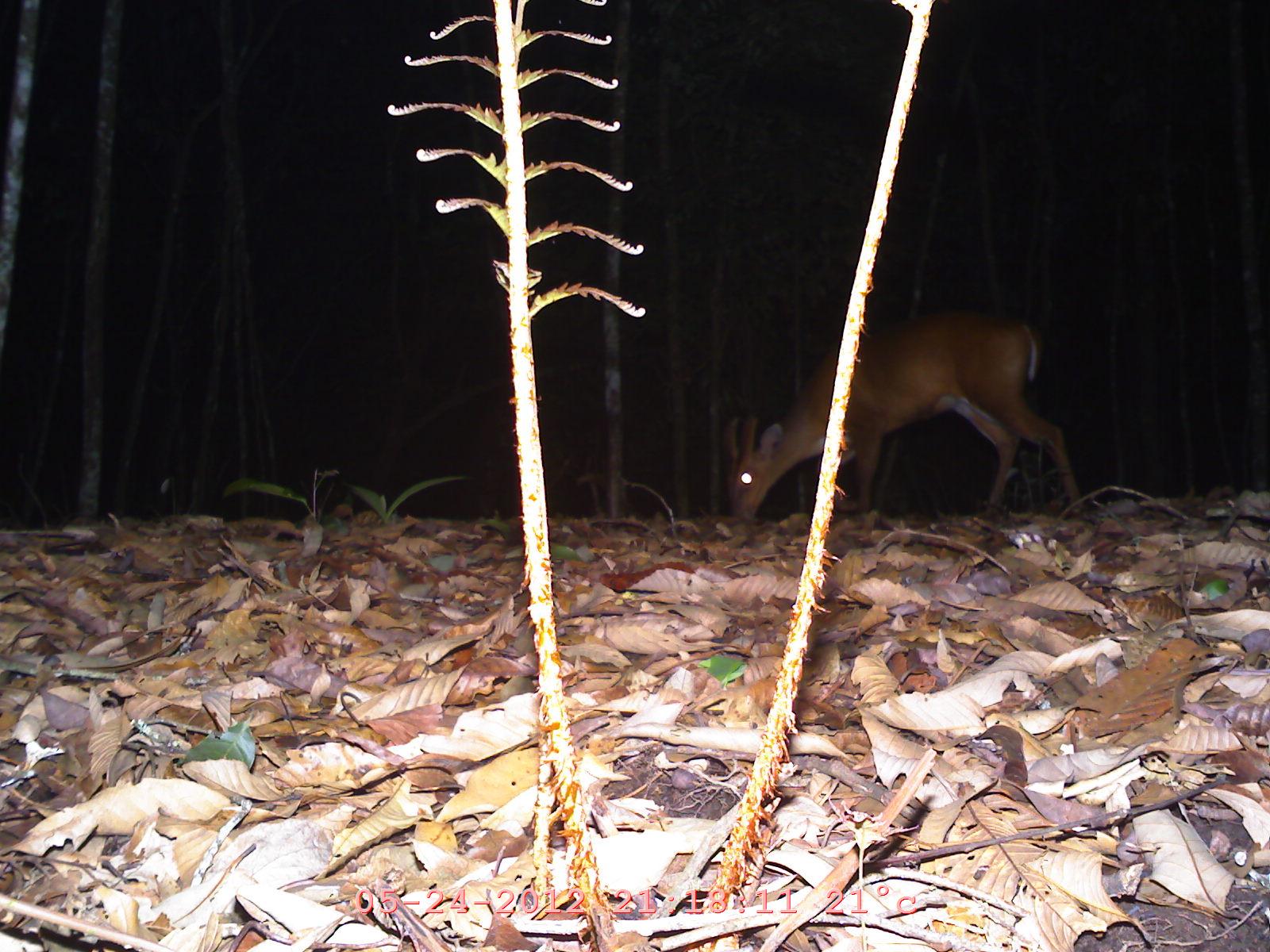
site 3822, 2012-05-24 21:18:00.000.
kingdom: Animalia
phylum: Chordata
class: Mammalia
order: Artiodactyla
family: Cervidae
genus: Muntiacus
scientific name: Muntiacus muntjak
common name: southern red muntjac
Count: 1.